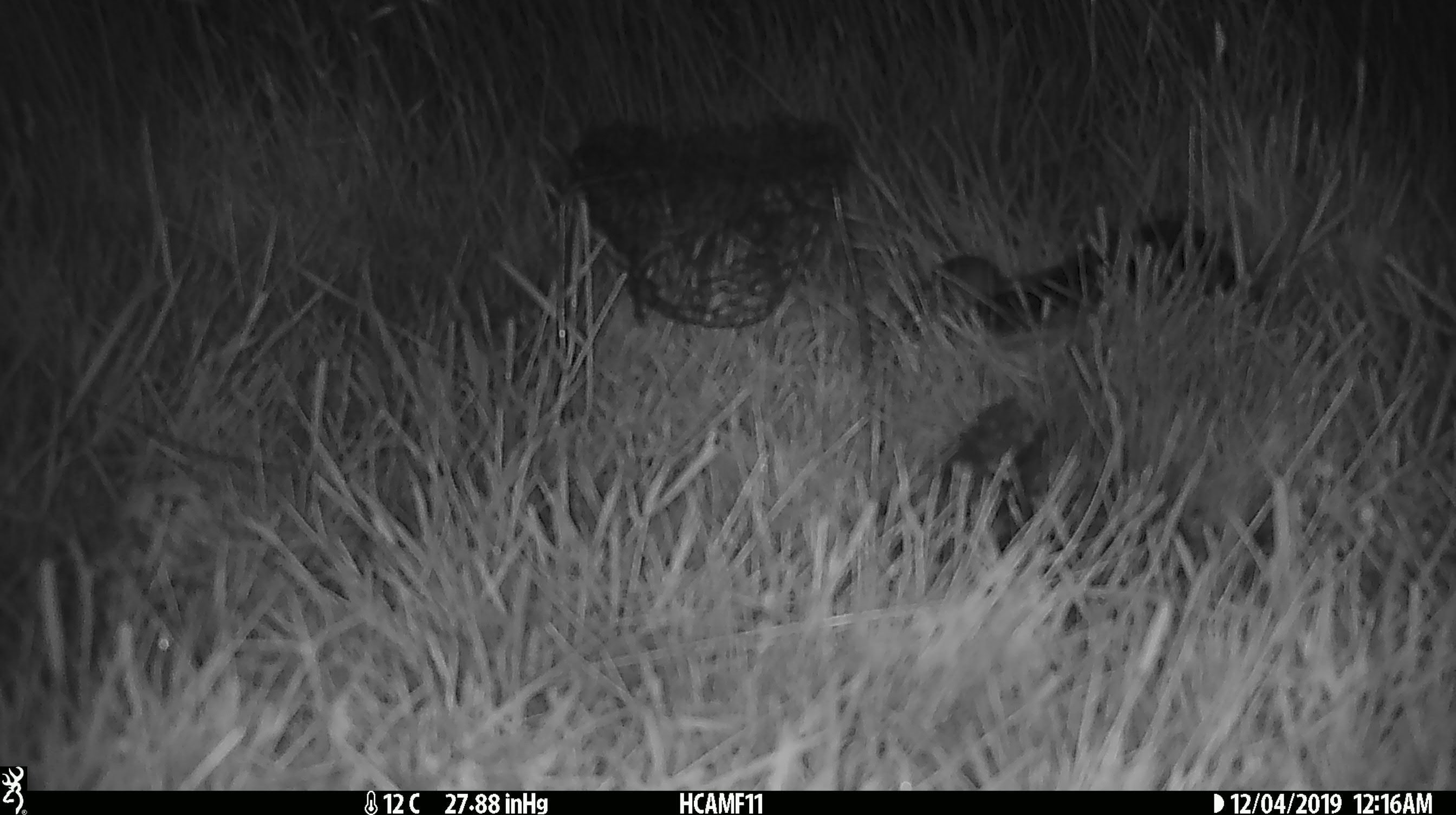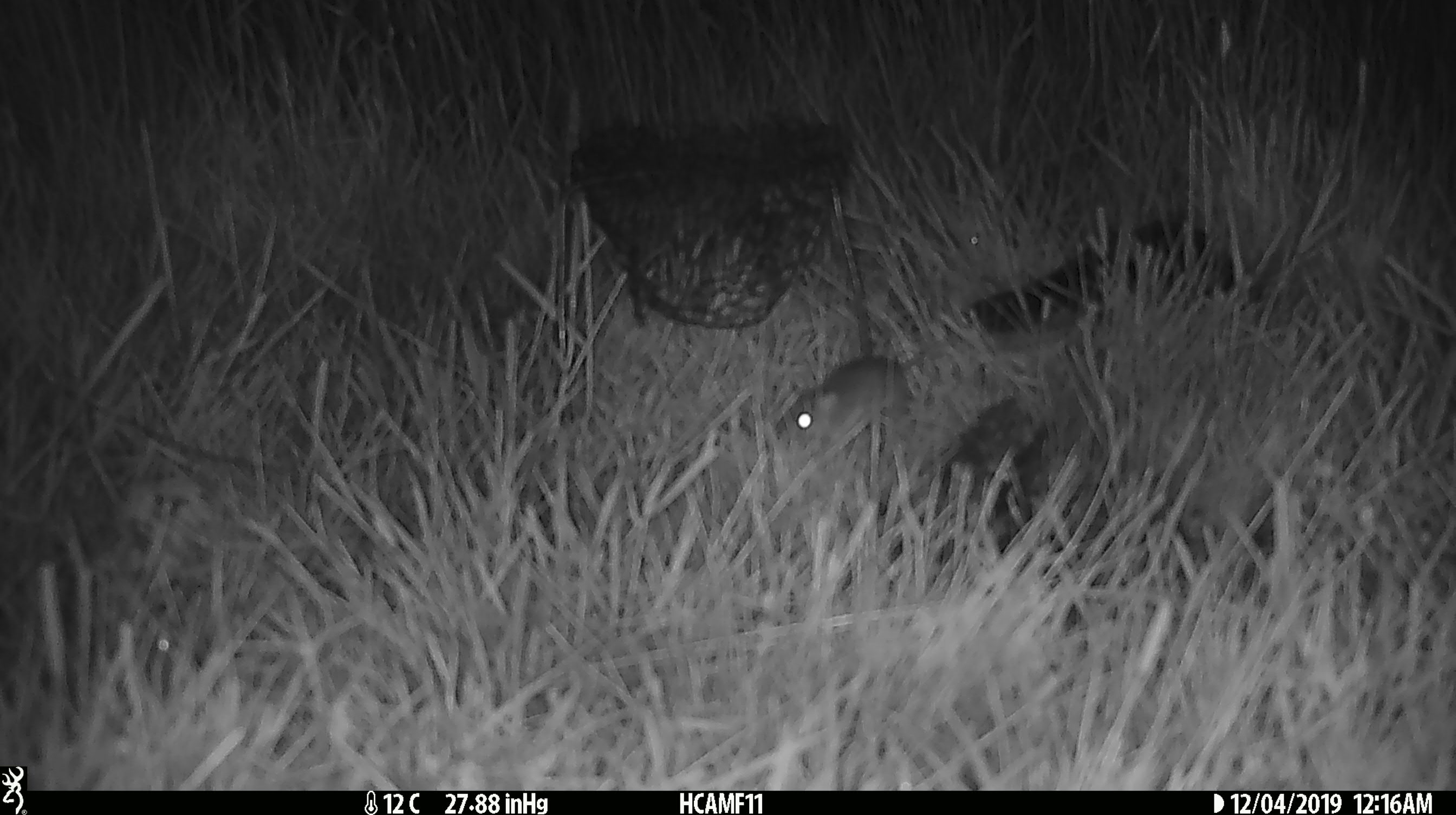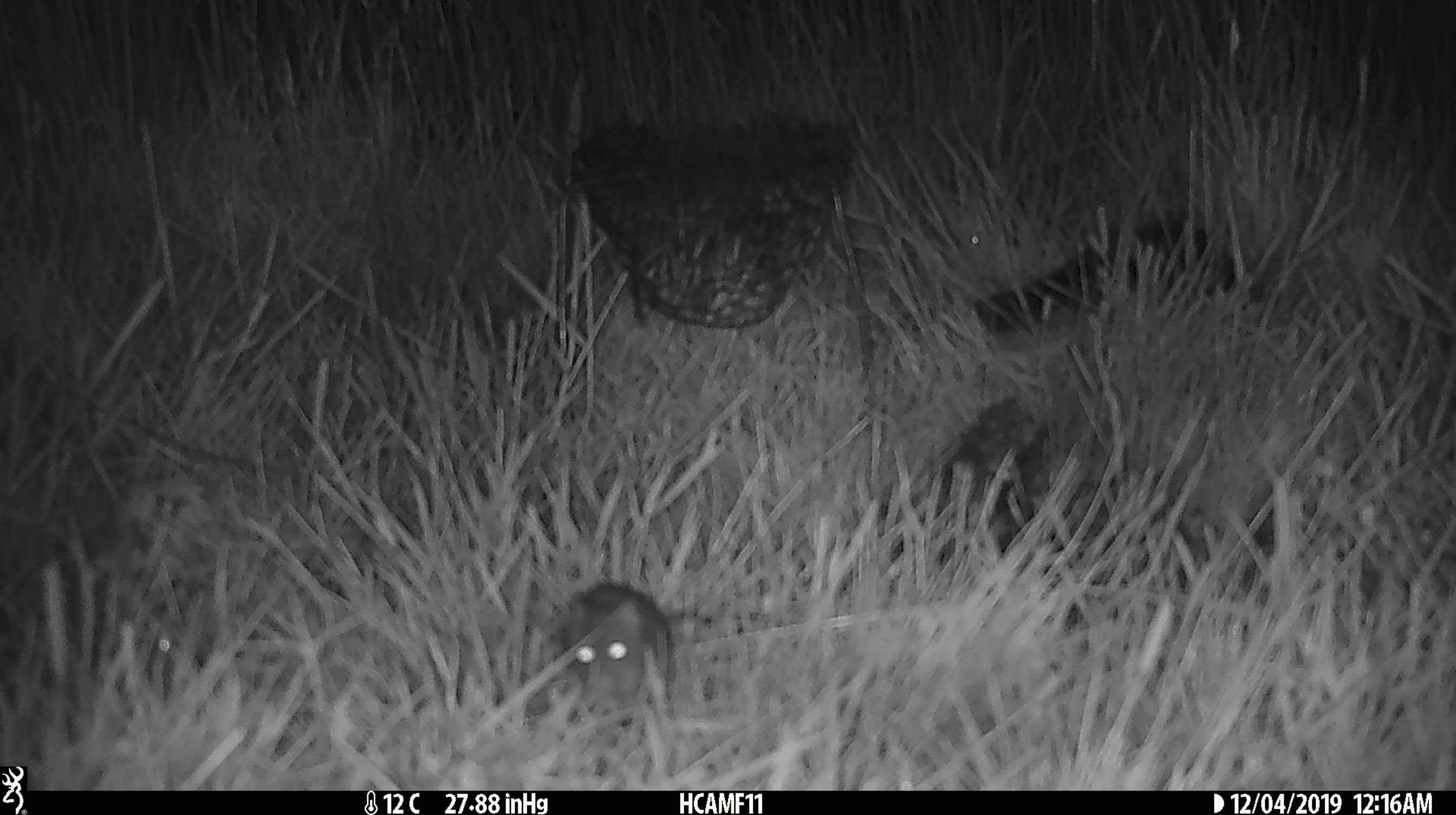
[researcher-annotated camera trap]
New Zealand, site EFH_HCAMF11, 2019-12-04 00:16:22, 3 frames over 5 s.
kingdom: Animalia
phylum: Chordata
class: Mammalia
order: Rodentia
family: Muridae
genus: Mus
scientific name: Mus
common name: mouse